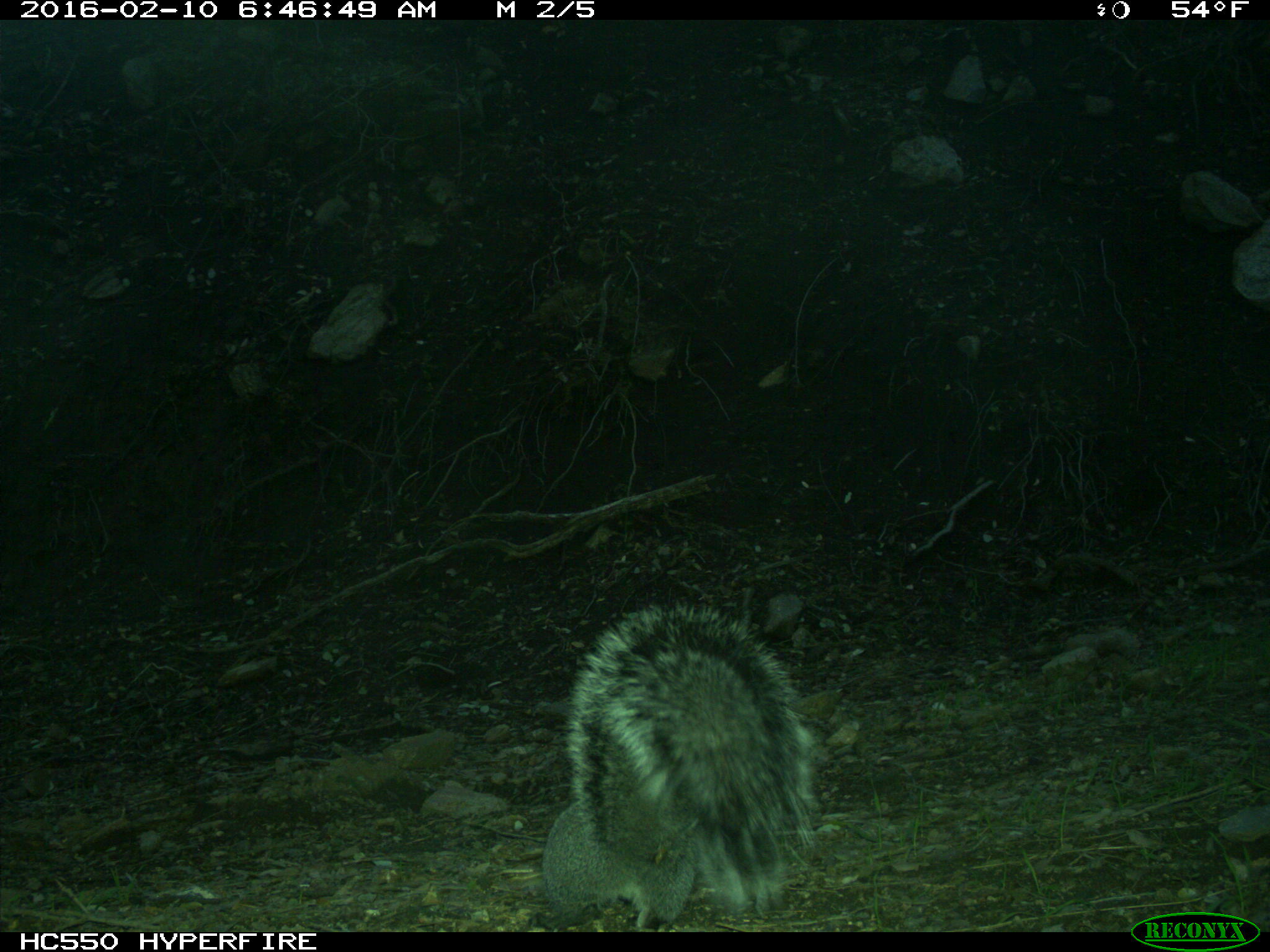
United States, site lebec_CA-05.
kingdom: Animalia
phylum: Chordata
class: Mammalia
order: Rodentia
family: Sciuridae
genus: Sciurus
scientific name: Sciurus carolinensis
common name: eastern gray squirrel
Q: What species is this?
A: Sciurus carolinensis (eastern gray squirrel).